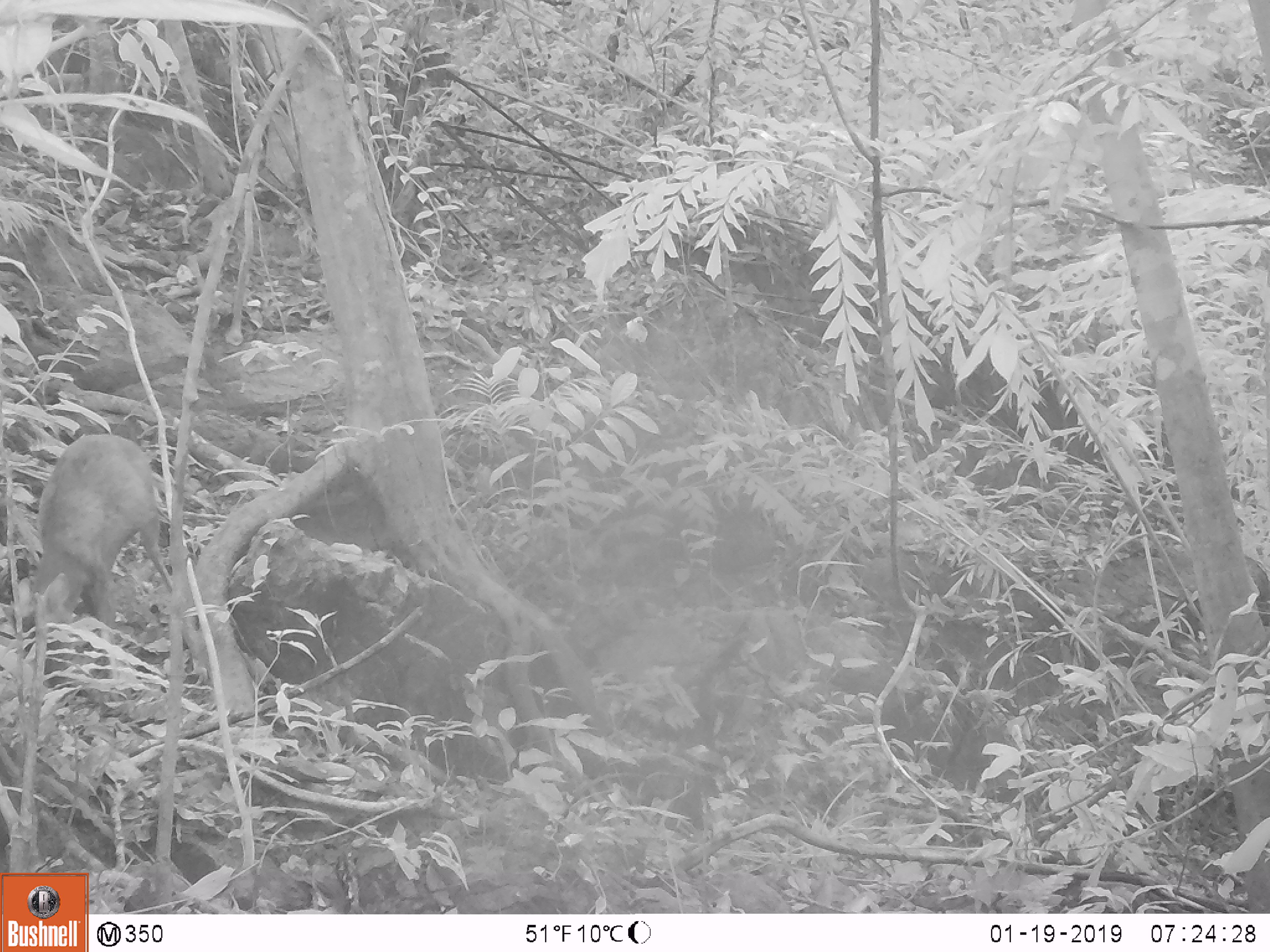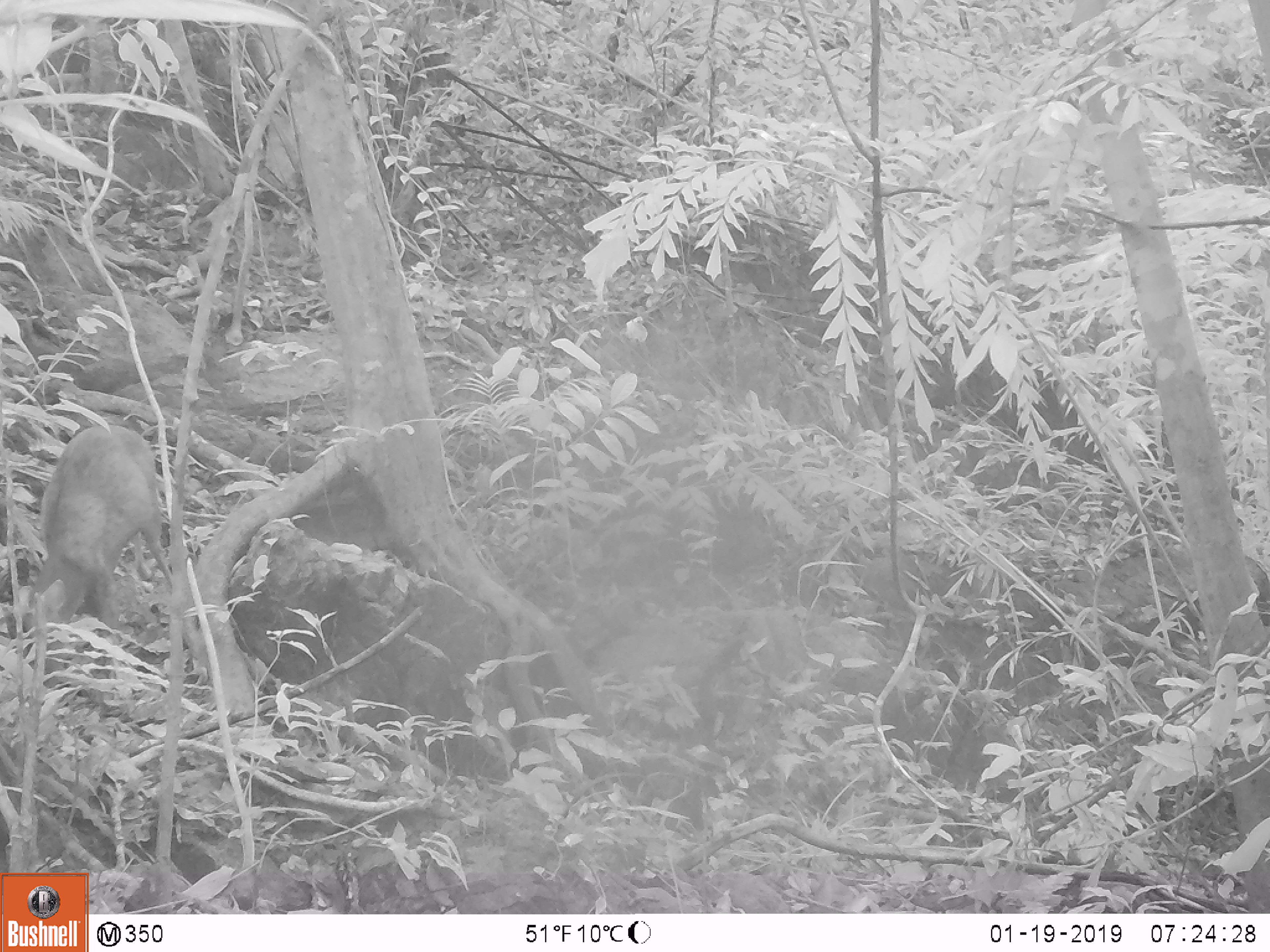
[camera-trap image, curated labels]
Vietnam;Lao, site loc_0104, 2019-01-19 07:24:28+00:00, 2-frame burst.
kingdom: Animalia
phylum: Chordata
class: Mammalia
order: Artiodactyla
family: Cervidae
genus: Muntiacus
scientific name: Muntiacus rooseveltorum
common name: roosevelt's muntjac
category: roosevelts muntjac group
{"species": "roosevelts muntjac group (roosevelt's muntjac) (Muntiacus rooseveltorum)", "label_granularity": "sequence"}